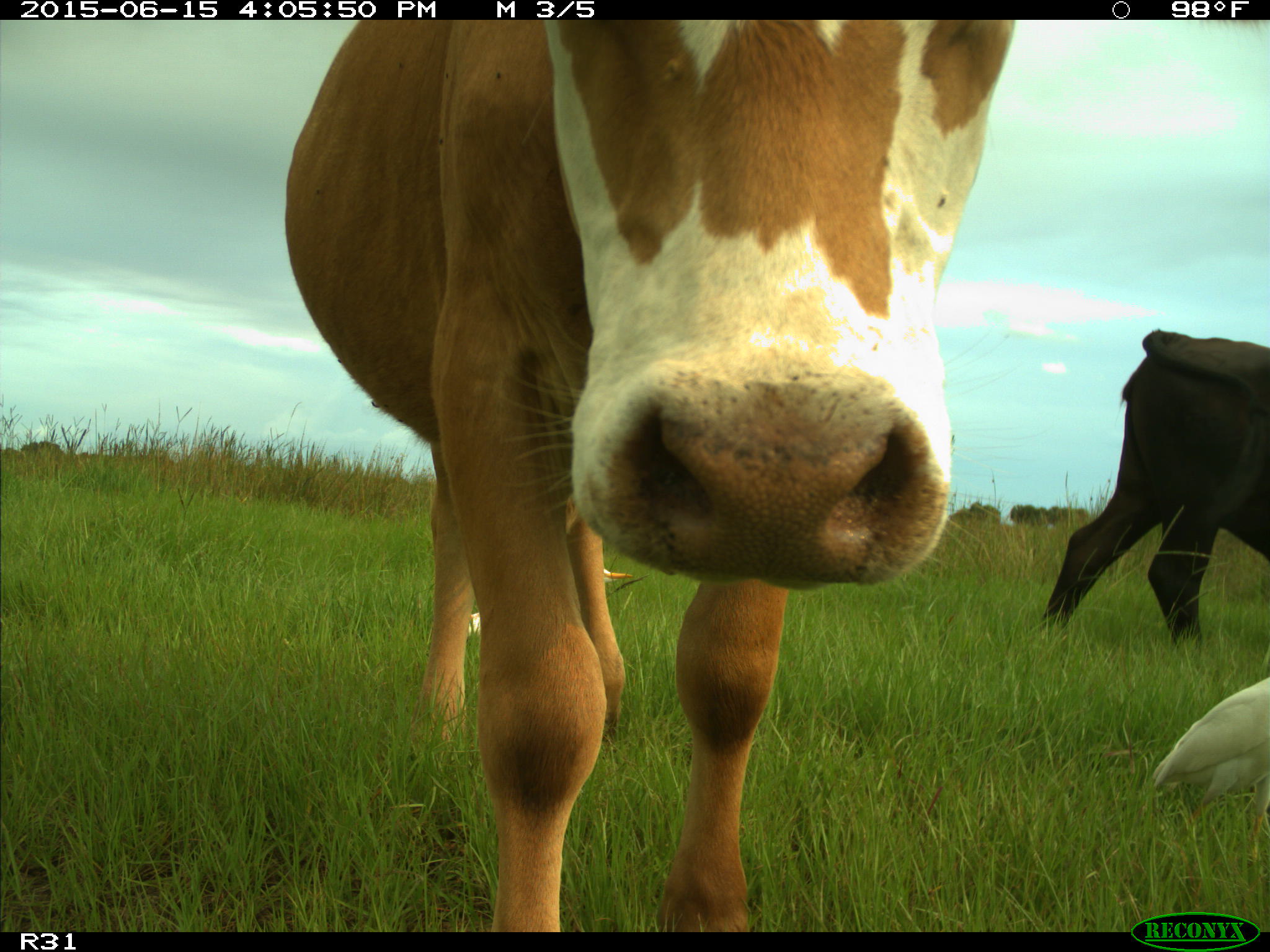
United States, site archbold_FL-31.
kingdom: Animalia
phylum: Chordata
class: Mammalia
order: Artiodactyla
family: Bovidae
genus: Bos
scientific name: Bos taurus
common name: domestic cow